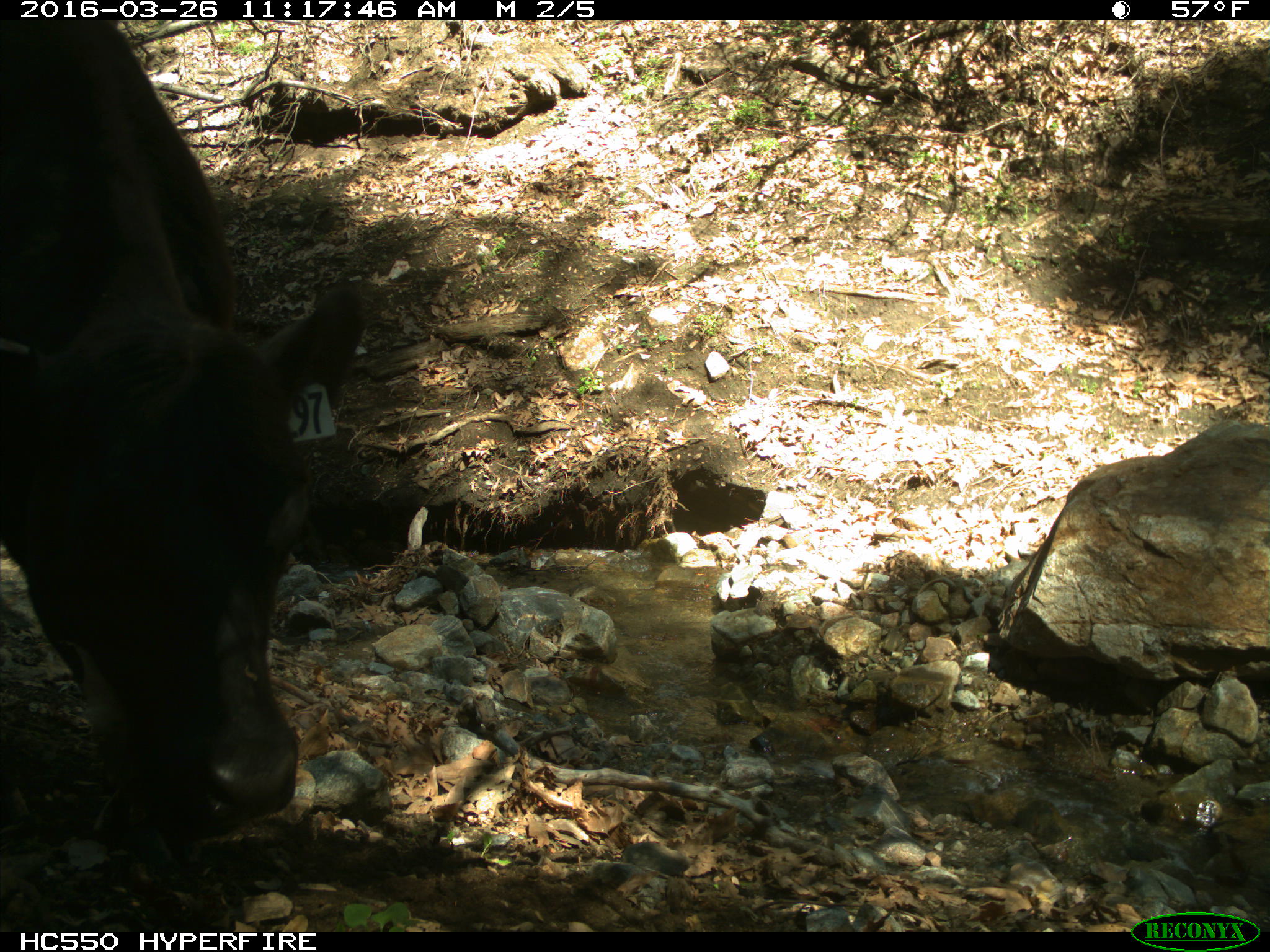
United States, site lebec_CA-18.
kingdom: Animalia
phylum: Chordata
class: Mammalia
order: Artiodactyla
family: Bovidae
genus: Bos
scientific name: Bos taurus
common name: domestic cow